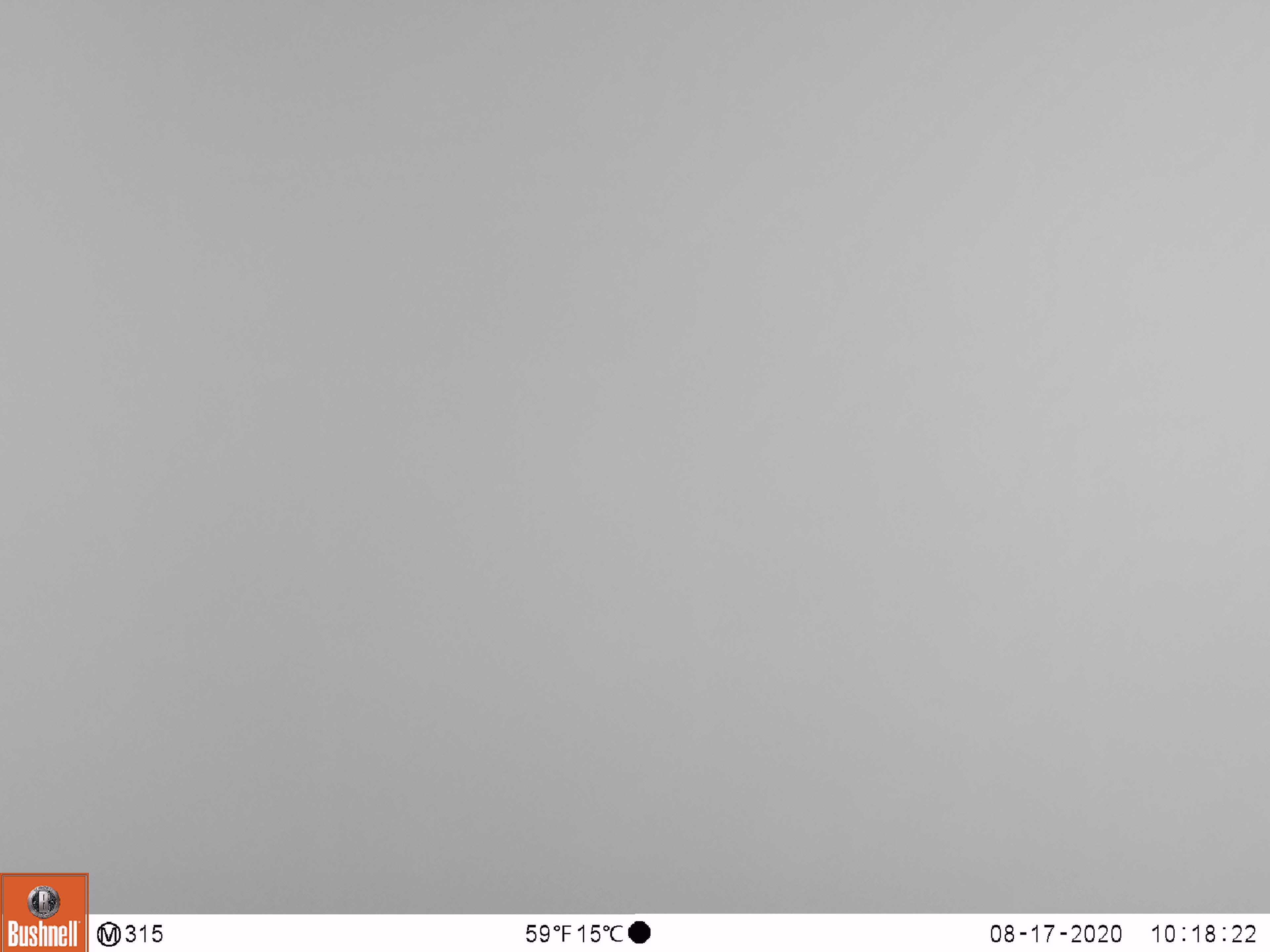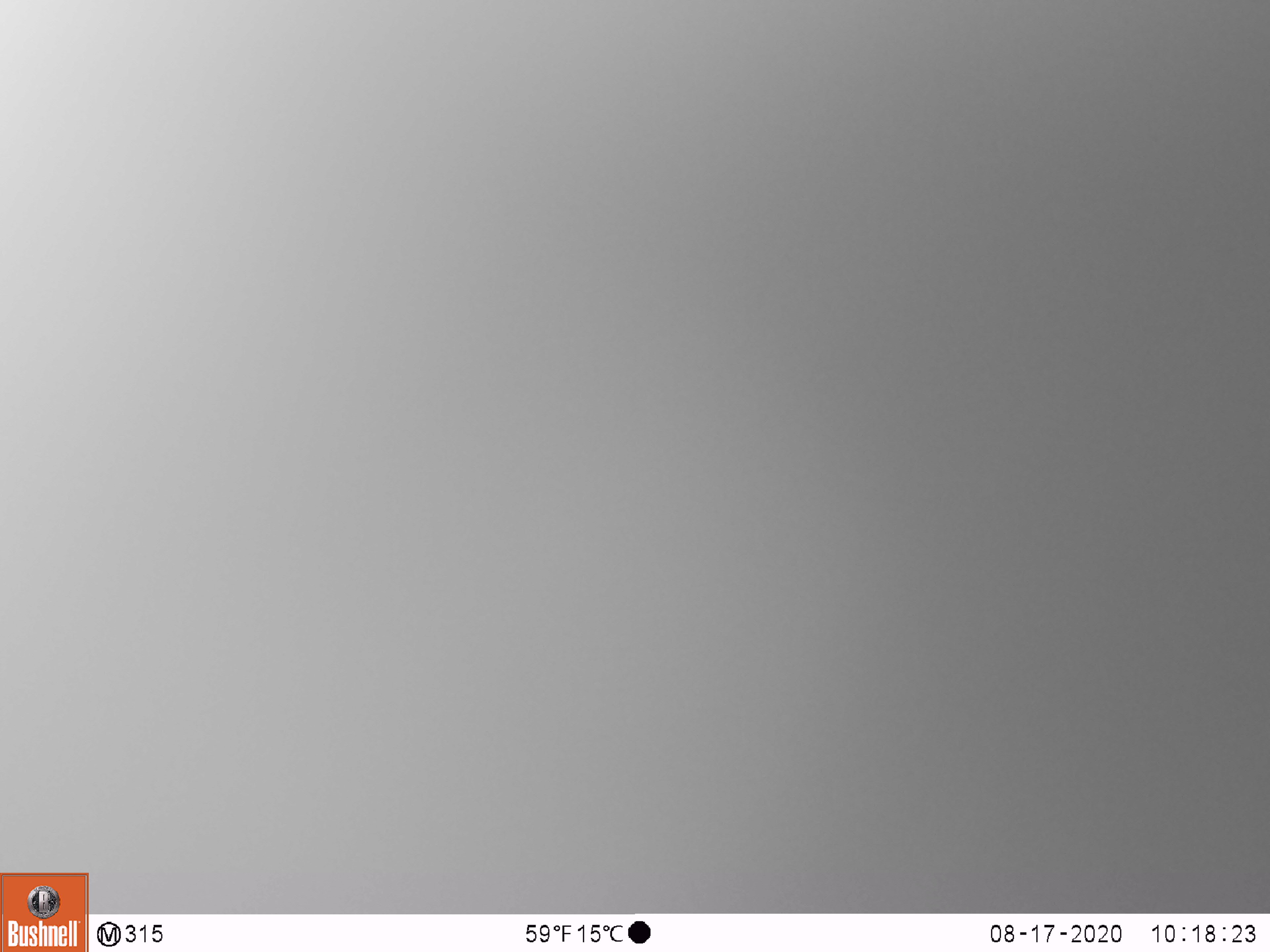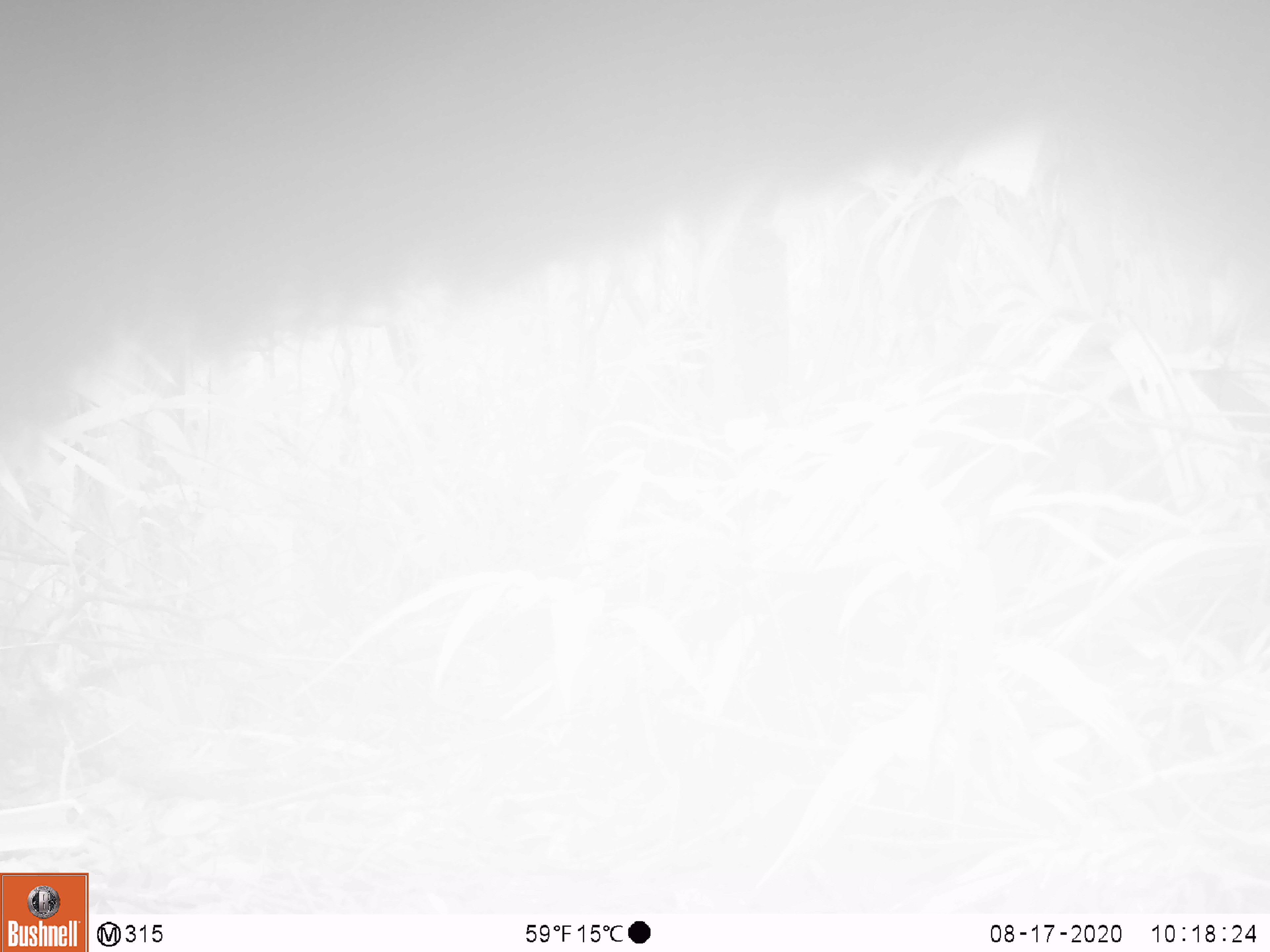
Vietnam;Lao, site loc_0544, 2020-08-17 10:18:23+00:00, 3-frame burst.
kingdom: Animalia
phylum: Chordata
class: Mammalia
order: Carnivora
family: Ursidae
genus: Ursus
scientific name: Ursus thibetanus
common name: asian black bear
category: asiatic black bear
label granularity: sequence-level